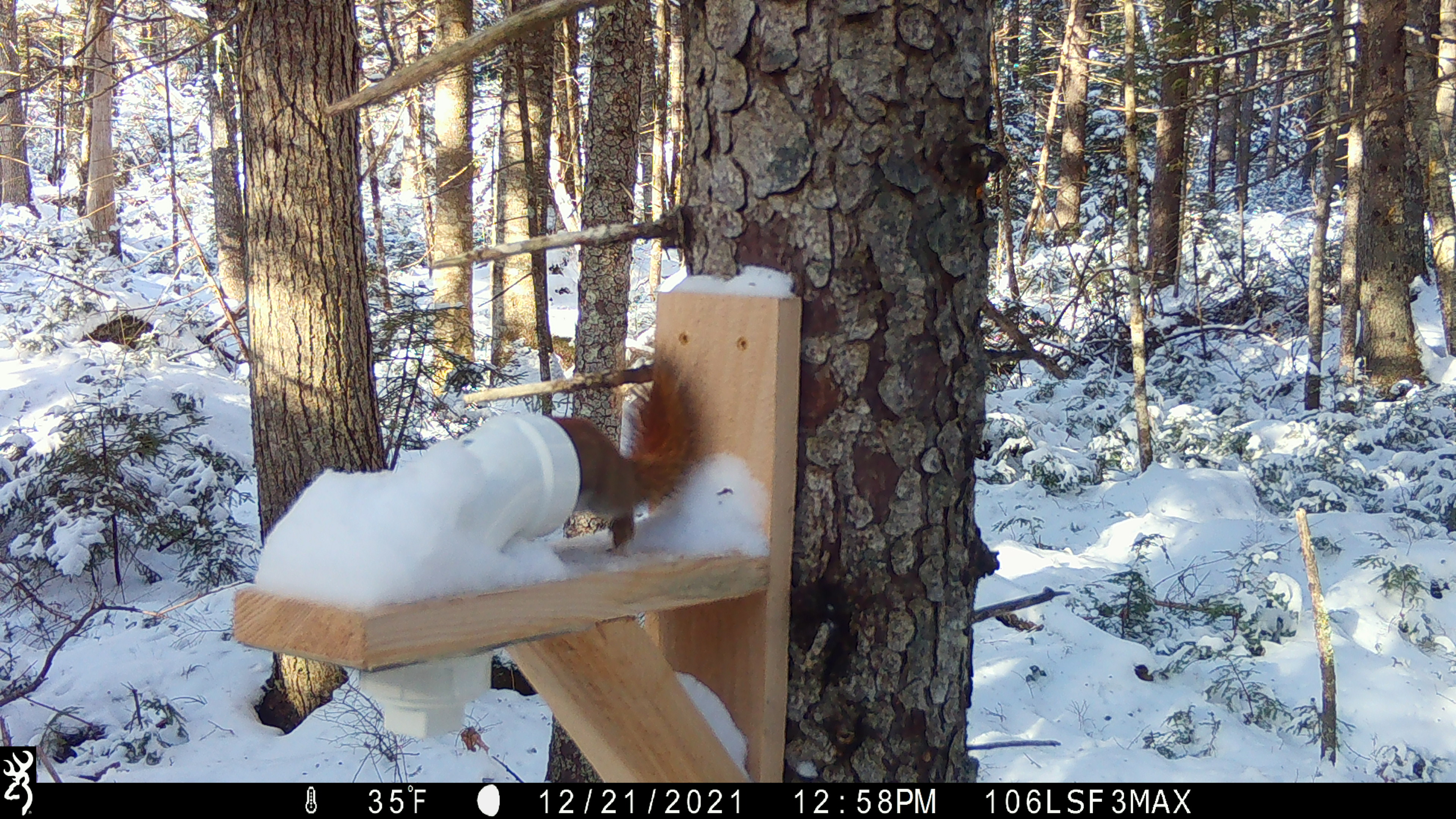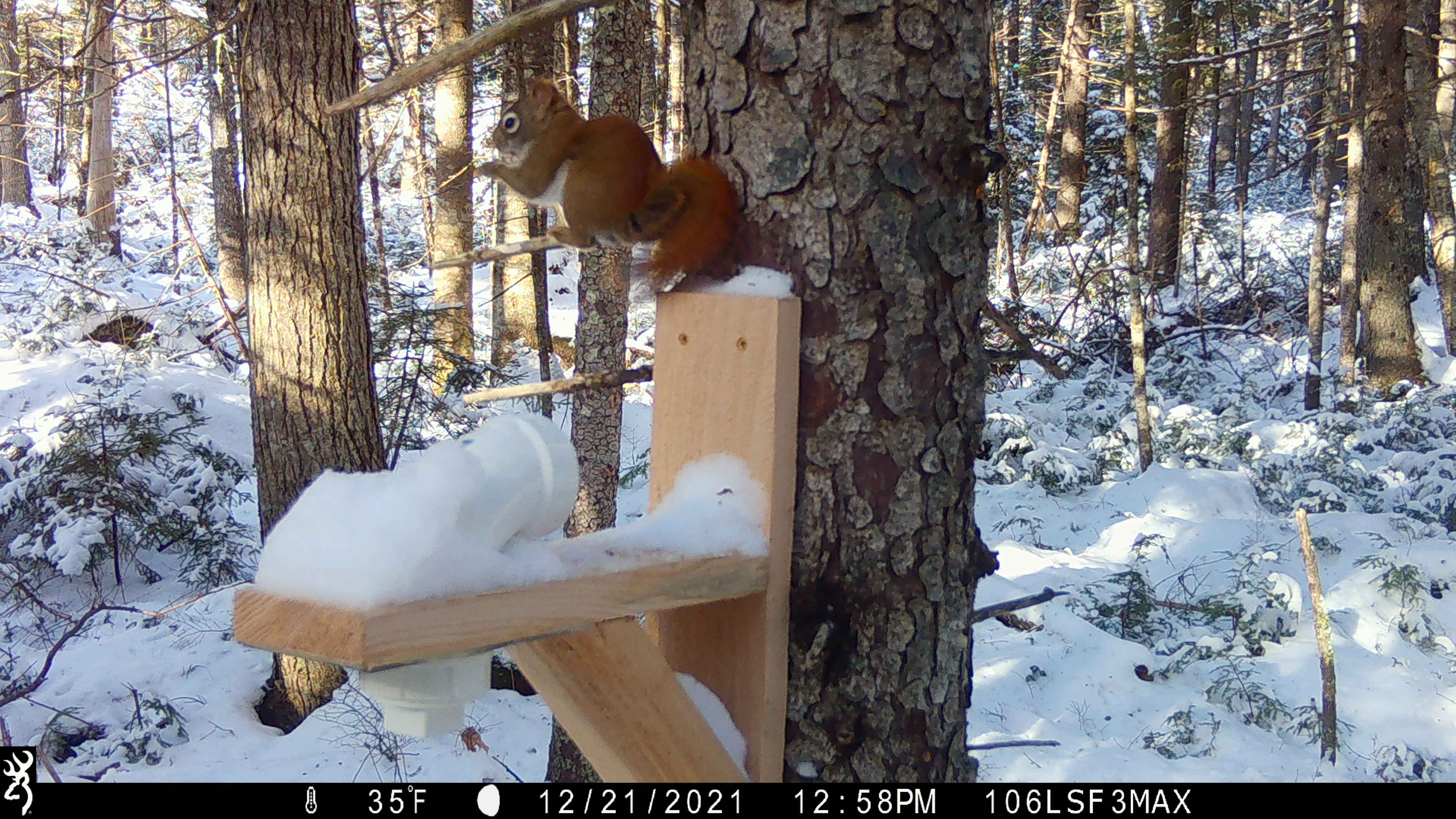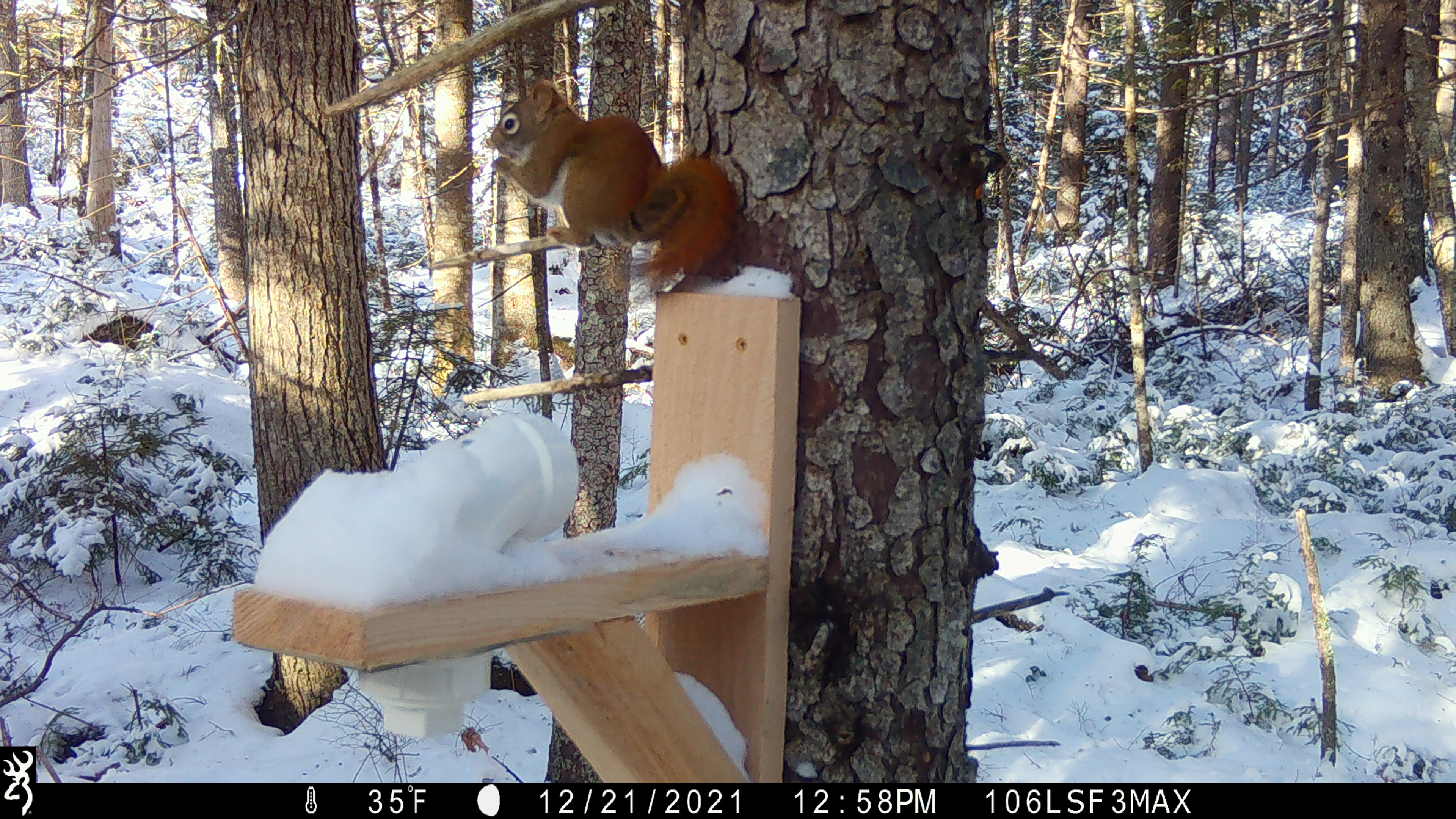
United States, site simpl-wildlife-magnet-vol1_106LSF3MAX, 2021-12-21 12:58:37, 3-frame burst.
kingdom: Animalia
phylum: Chordata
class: Mammalia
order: Rodentia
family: Sciuridae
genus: Tamiasciurus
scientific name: Tamiasciurus hudsonicus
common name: red squirrel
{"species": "red squirrel (Tamiasciurus hudsonicus)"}